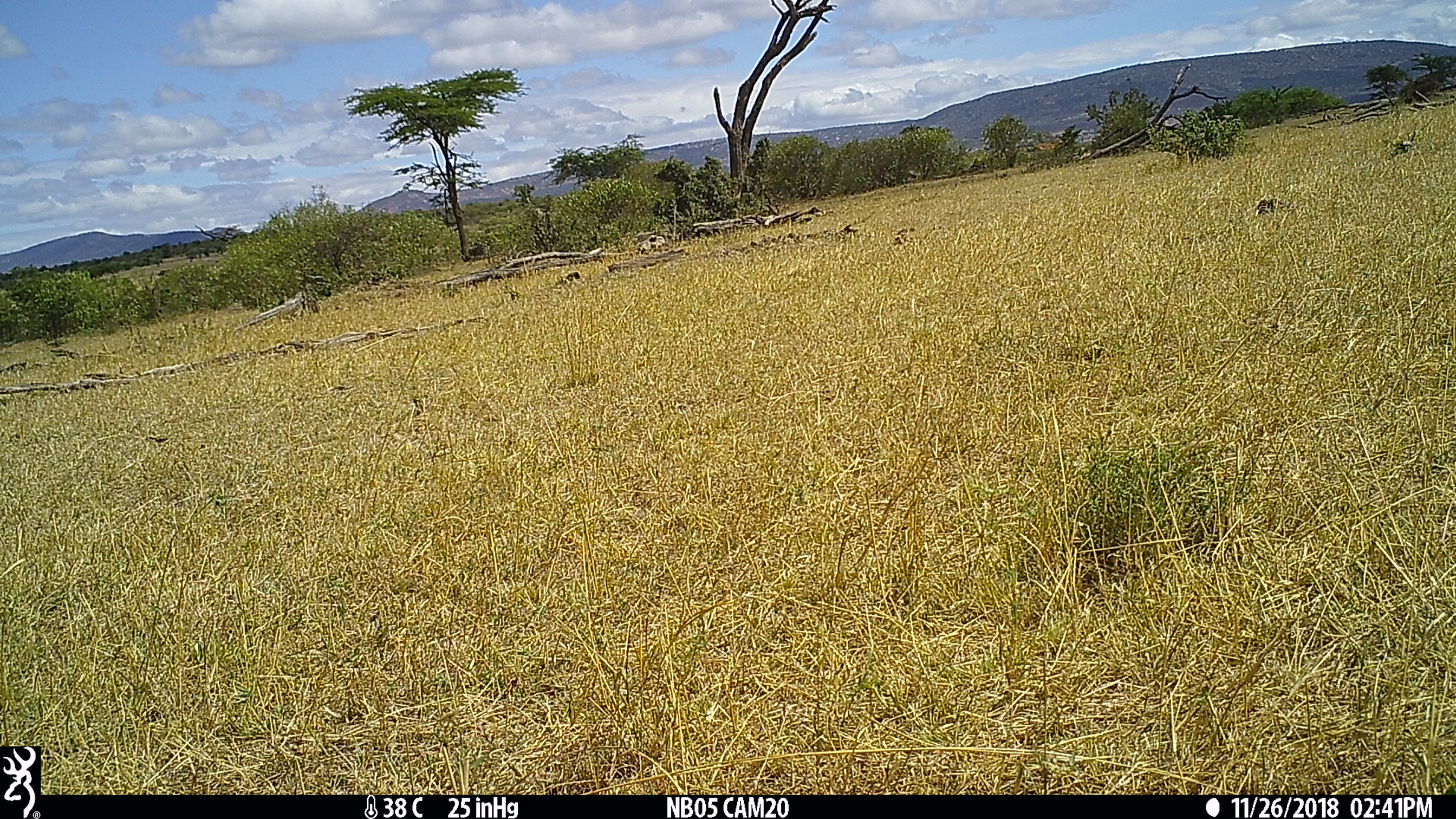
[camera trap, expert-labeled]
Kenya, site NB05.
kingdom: Animalia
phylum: Chordata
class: Mammalia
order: Artiodactyla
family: Bovidae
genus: Aepyceros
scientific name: Aepyceros melampus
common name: impala